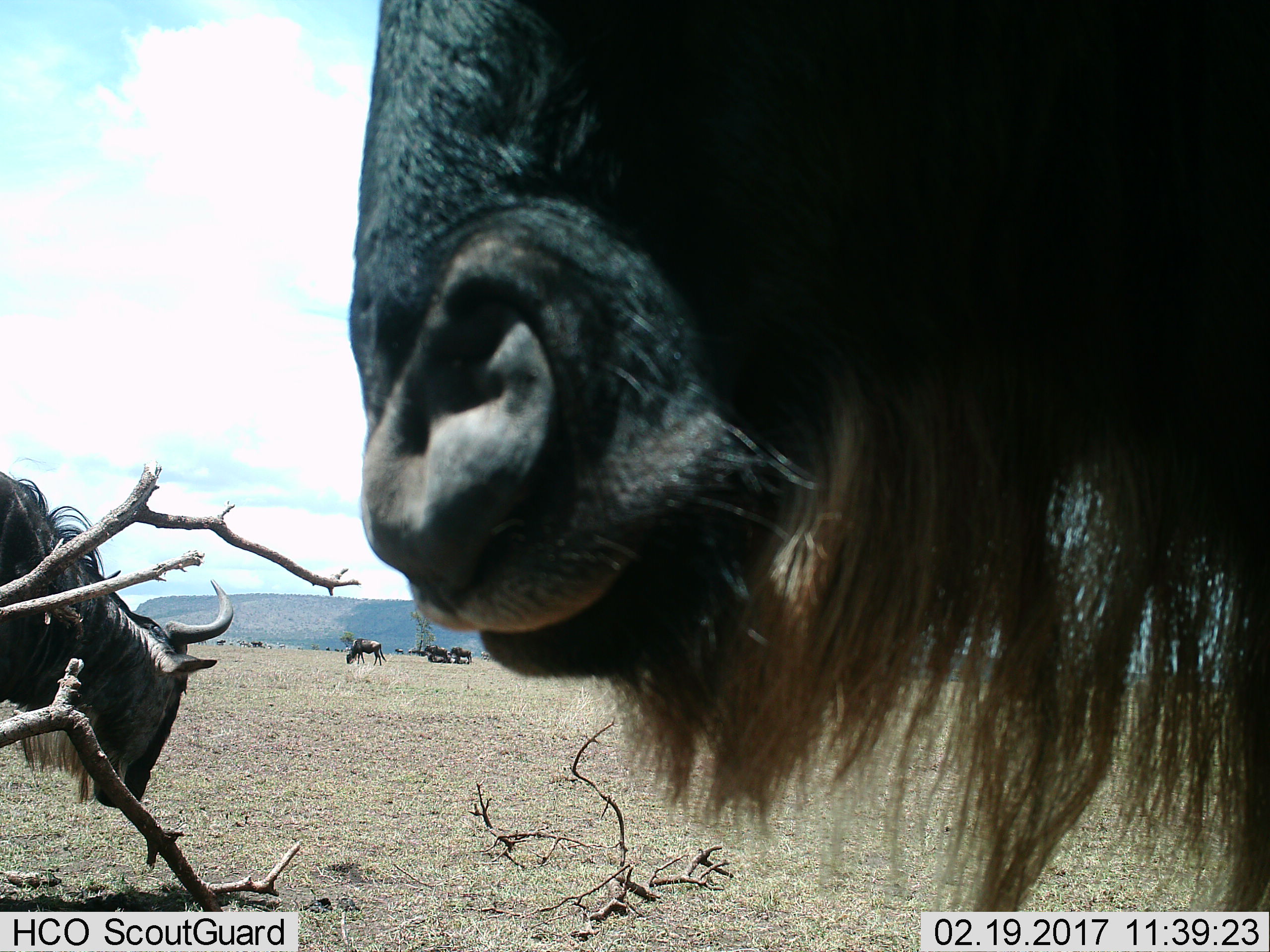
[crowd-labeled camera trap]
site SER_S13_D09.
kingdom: Animalia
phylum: Chordata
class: Mammalia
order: Artiodactyla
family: Bovidae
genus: Connochaetes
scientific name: Connochaetes taurinus taurinus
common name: blue wildebeest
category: wildebeestblue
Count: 5.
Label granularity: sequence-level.